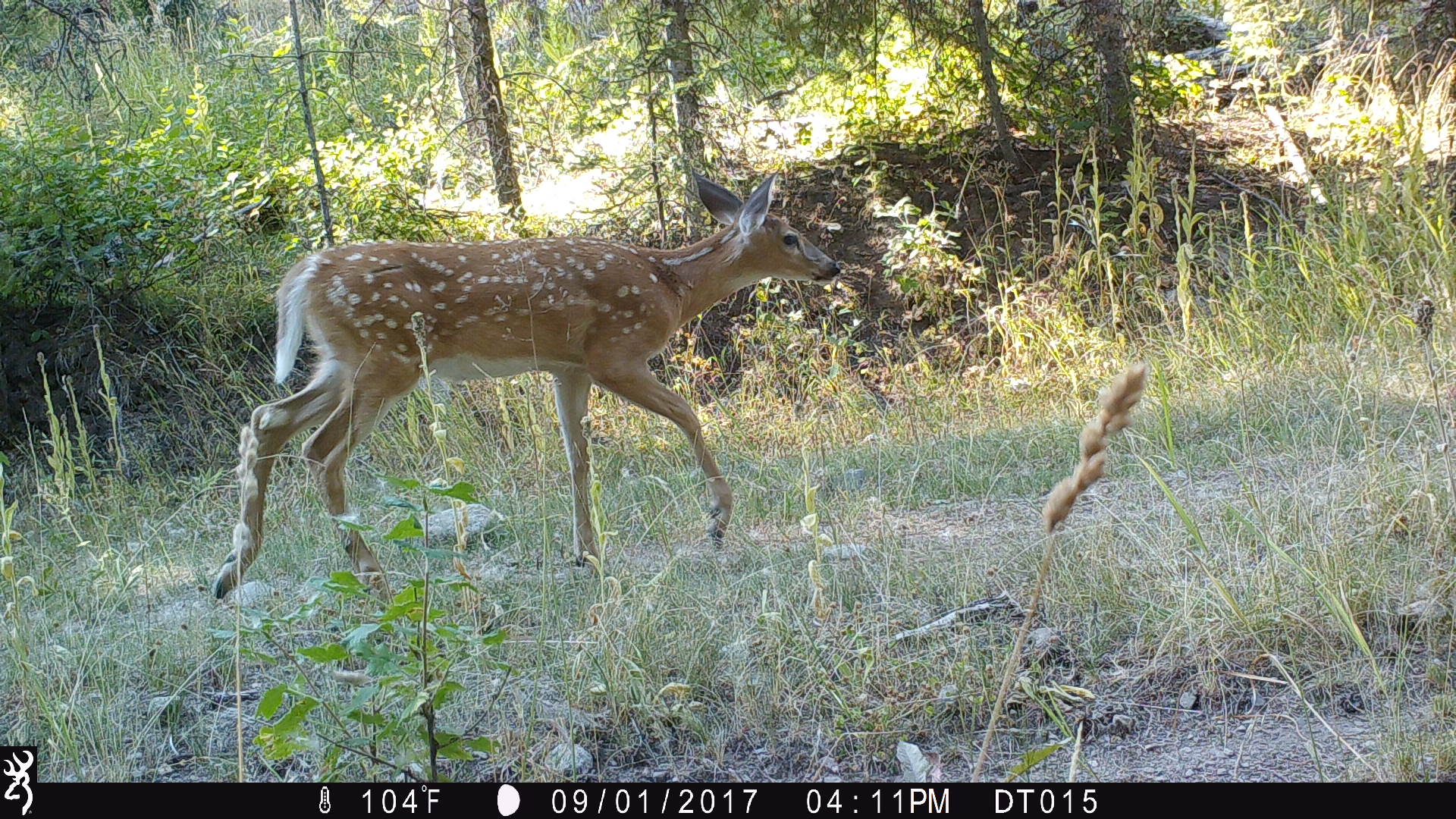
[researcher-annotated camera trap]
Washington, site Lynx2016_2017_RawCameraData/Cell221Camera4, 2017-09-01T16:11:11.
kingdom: Animalia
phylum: Chordata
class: Mammalia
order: Artiodactyla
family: Cervidae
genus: Odocoileus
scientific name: Odocoileus virginianus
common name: white-tailed deer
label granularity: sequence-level